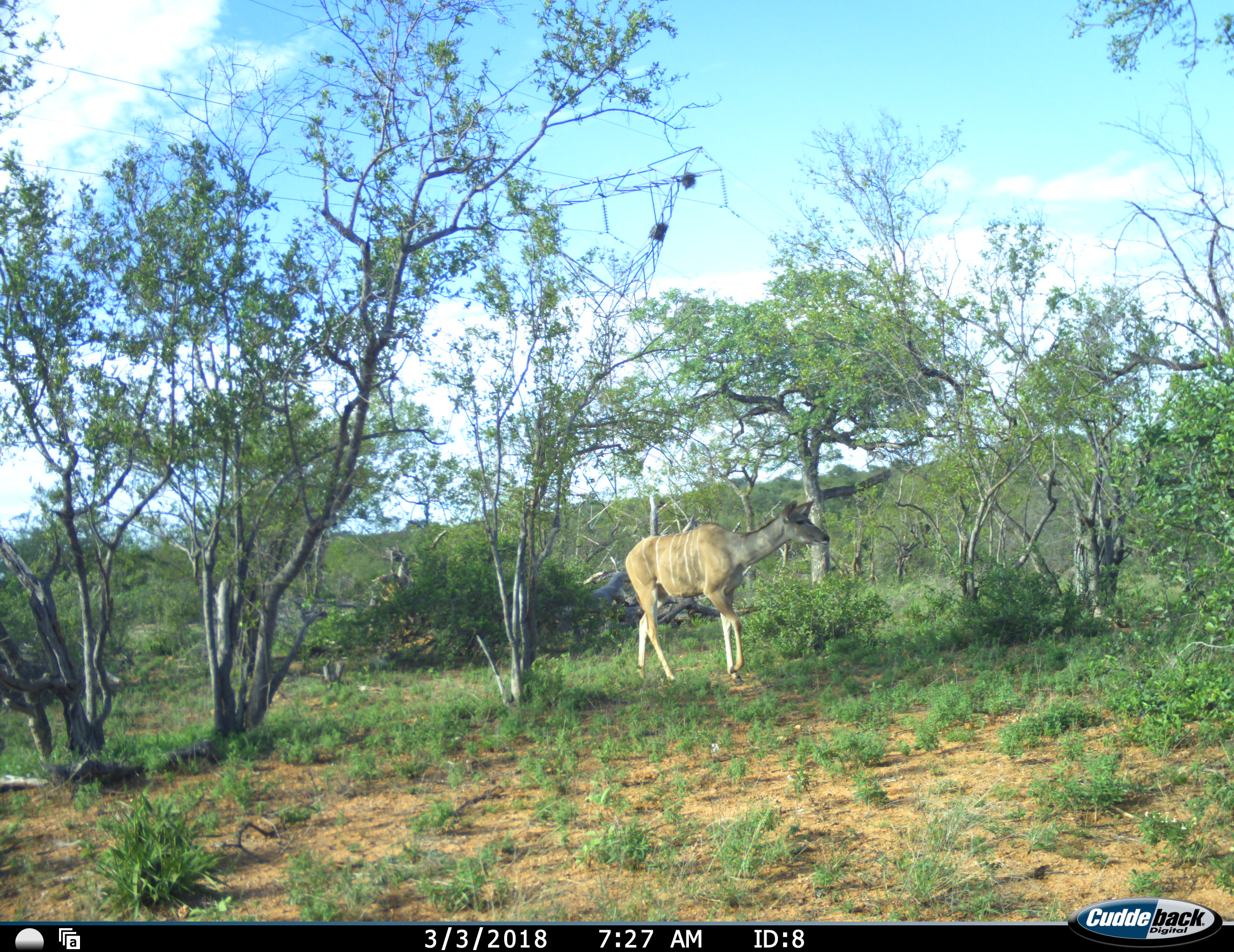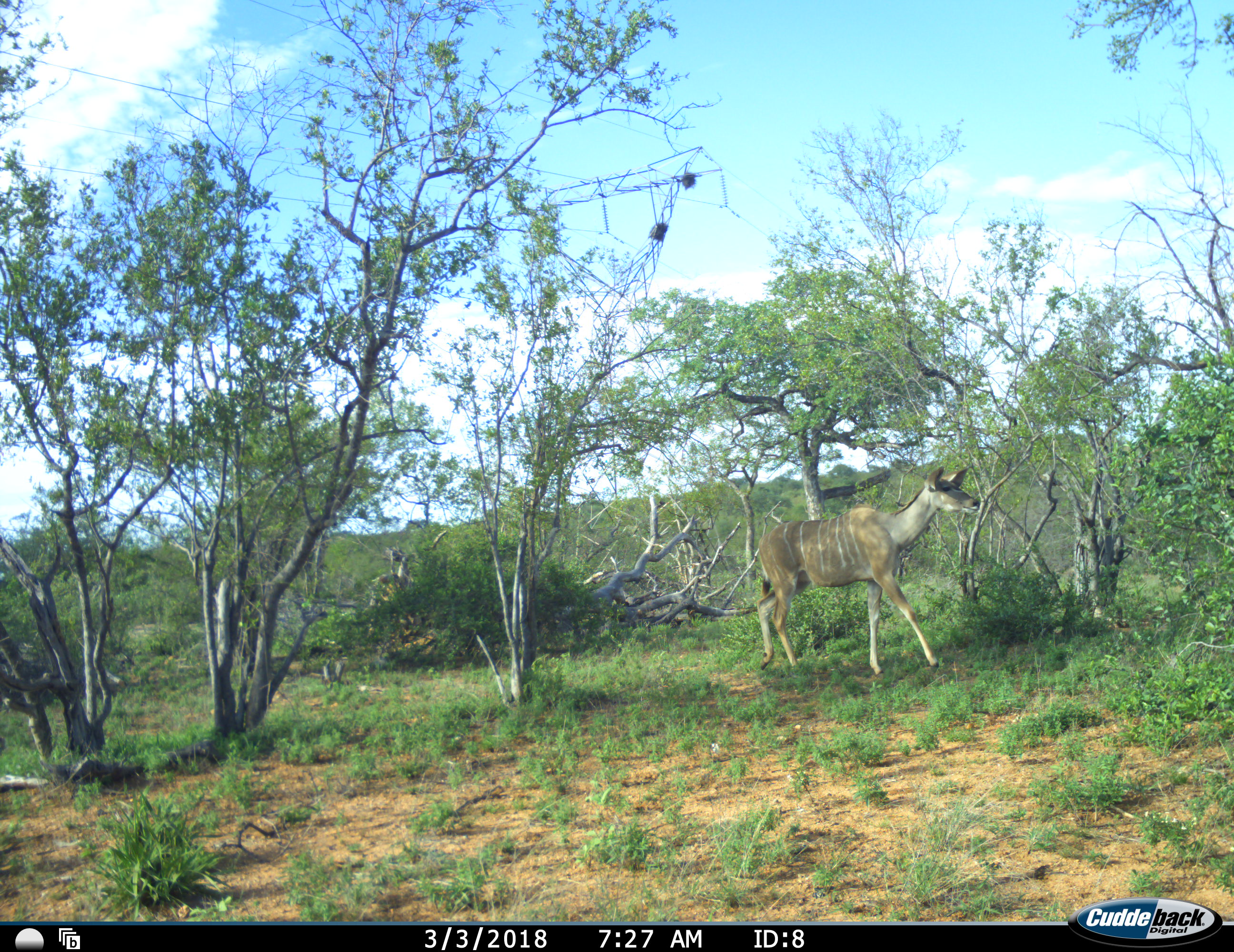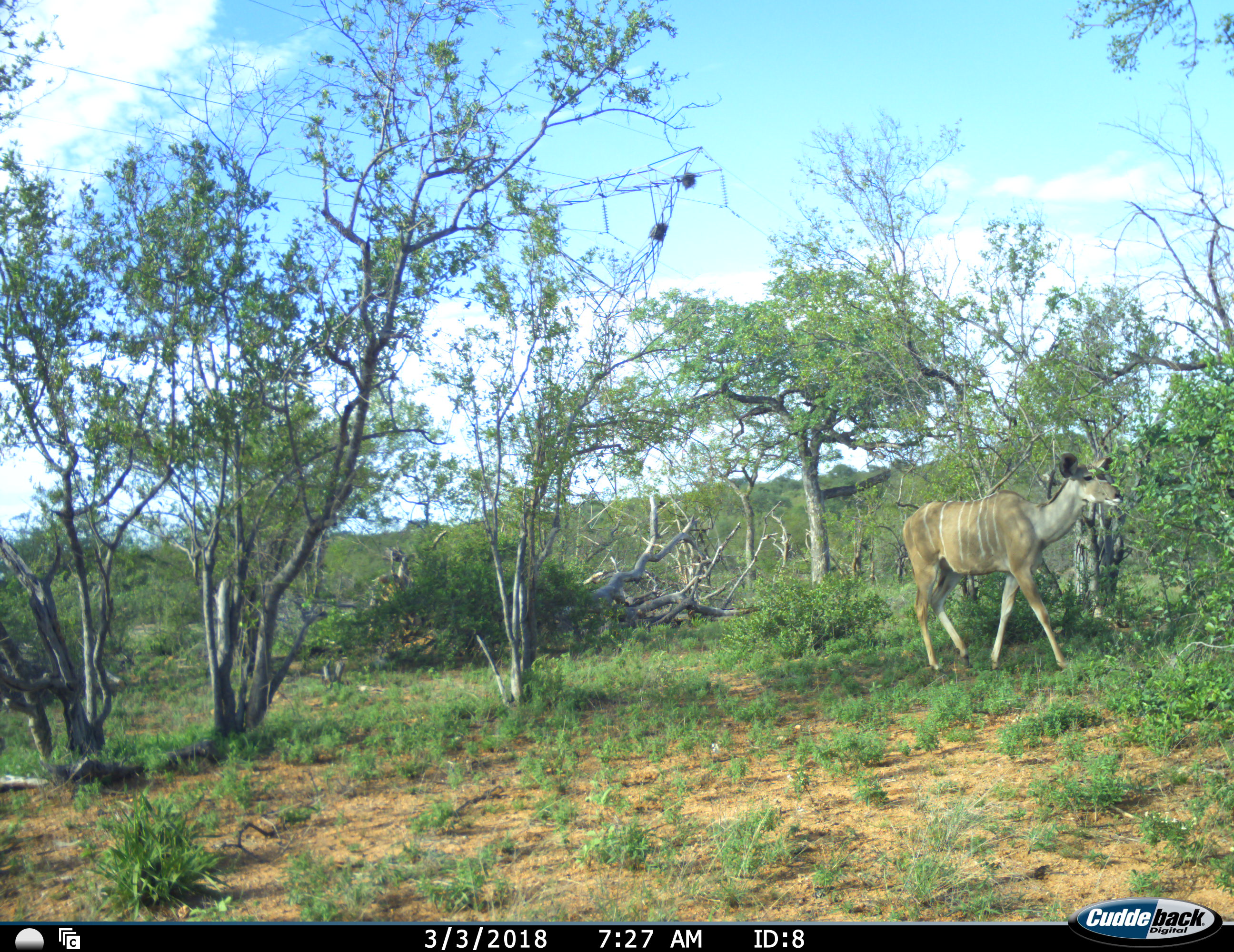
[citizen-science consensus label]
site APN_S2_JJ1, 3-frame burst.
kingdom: Animalia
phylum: Chordata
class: Mammalia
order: Artiodactyla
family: Bovidae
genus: Tragelaphus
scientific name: Tragelaphus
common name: kudu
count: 1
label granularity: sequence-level